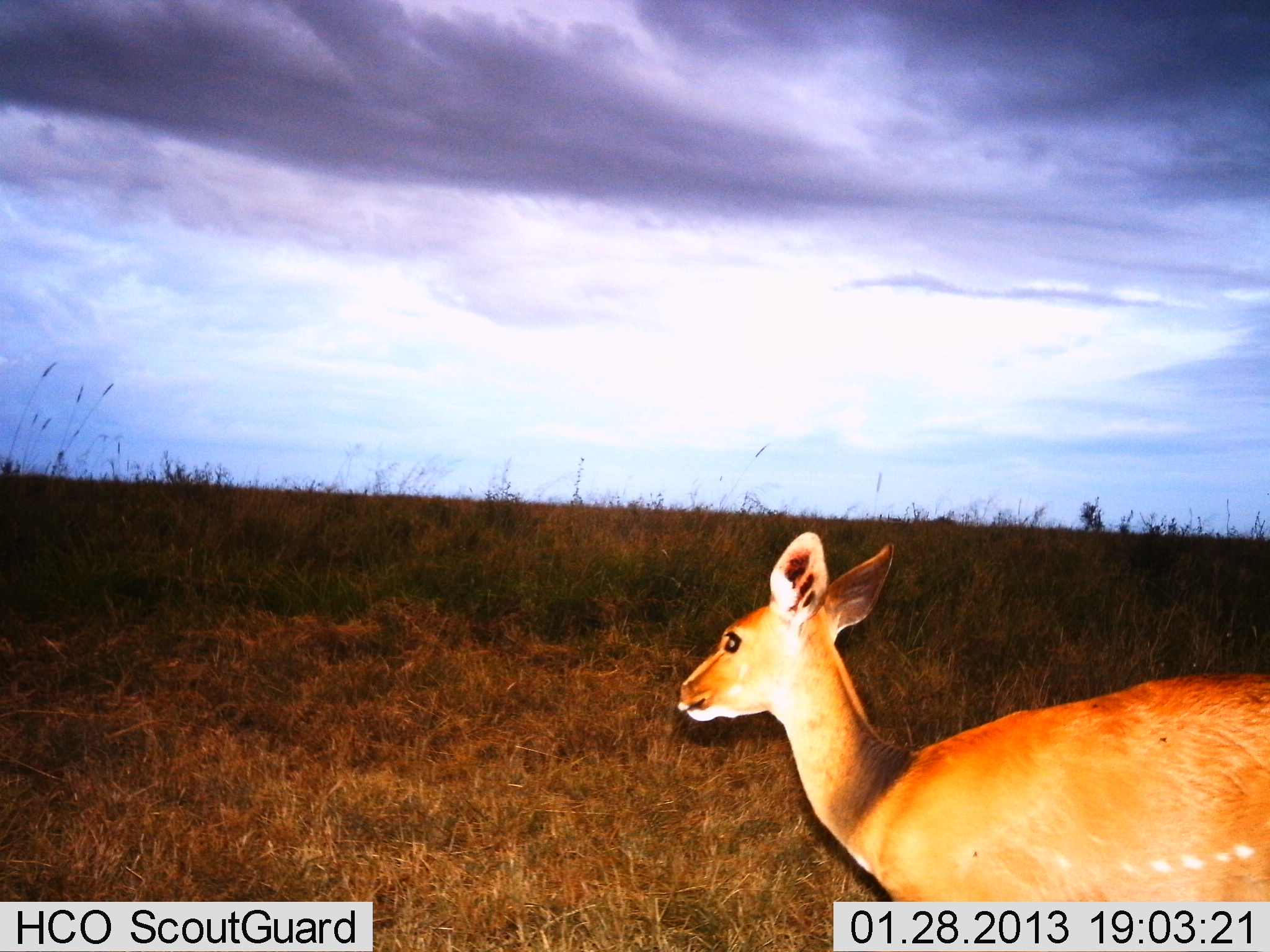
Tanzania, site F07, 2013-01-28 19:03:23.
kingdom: Animalia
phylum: Chordata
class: Mammalia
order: Artiodactyla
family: Bovidae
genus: Redunca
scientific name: Redunca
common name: reedbuck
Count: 1.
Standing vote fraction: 80%.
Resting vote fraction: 0%.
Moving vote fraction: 27%.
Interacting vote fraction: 0%.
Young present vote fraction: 0%.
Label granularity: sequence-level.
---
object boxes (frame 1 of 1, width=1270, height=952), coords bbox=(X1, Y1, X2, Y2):
animal: bbox=(677, 529, 1270, 900)